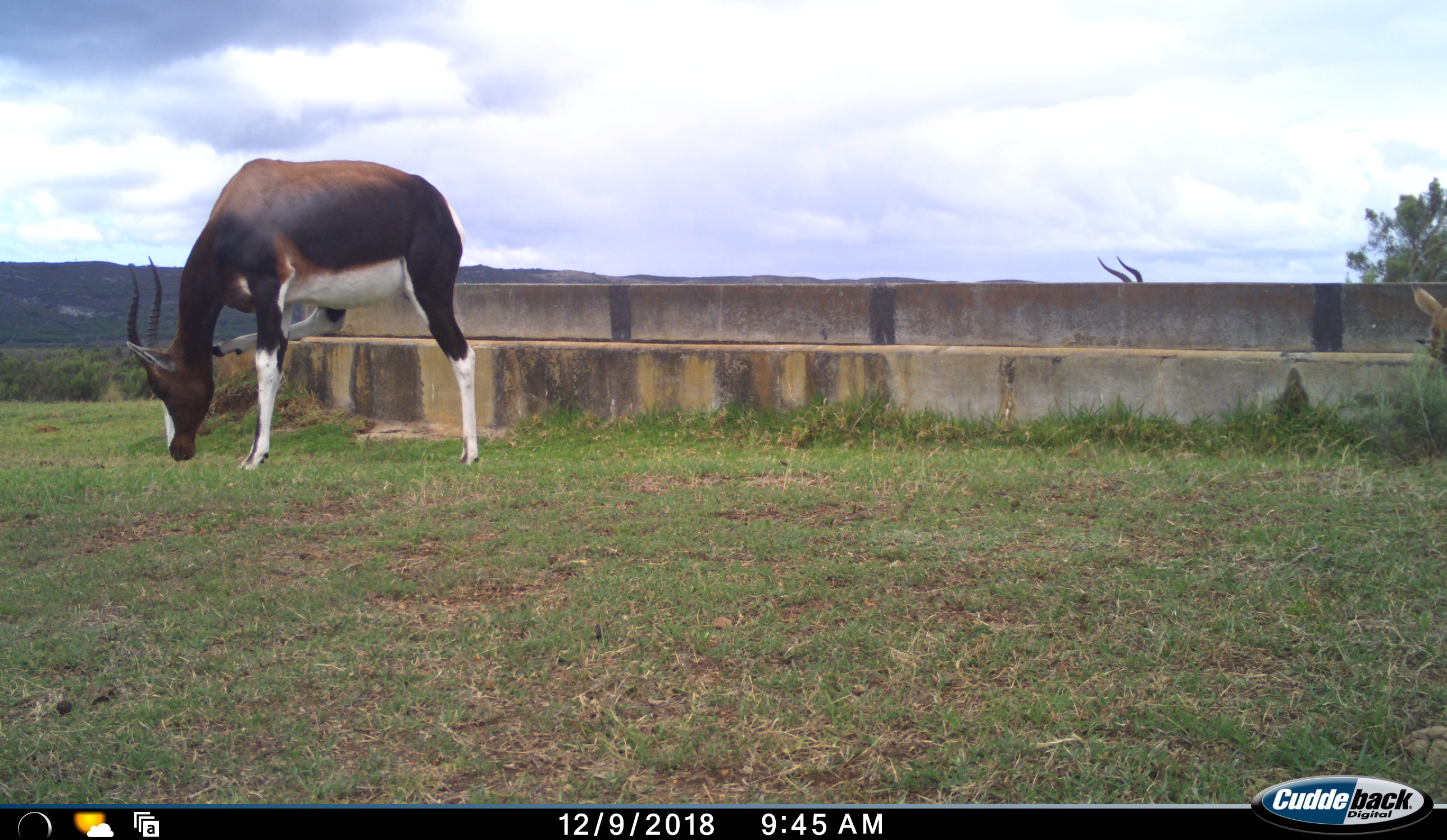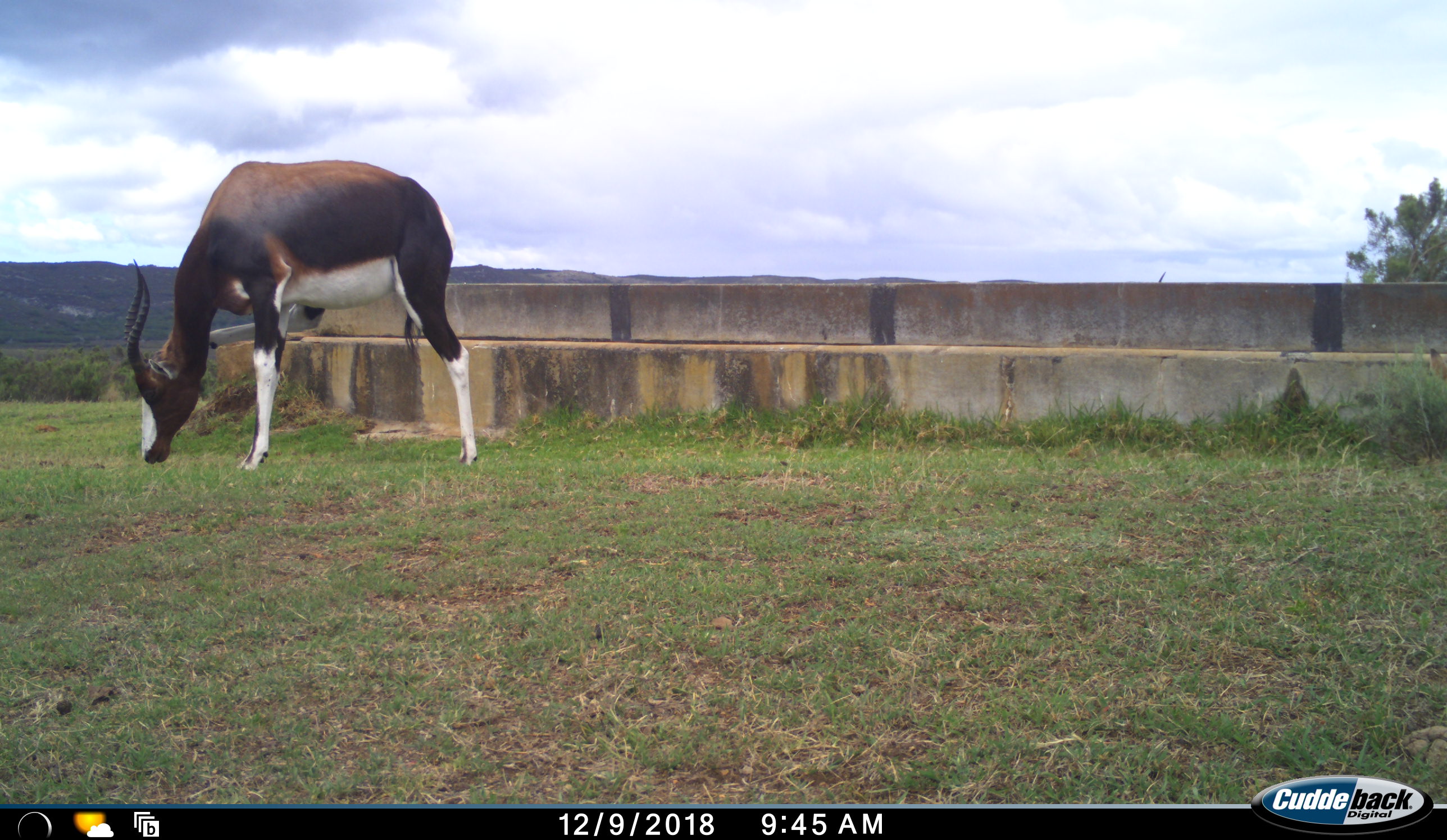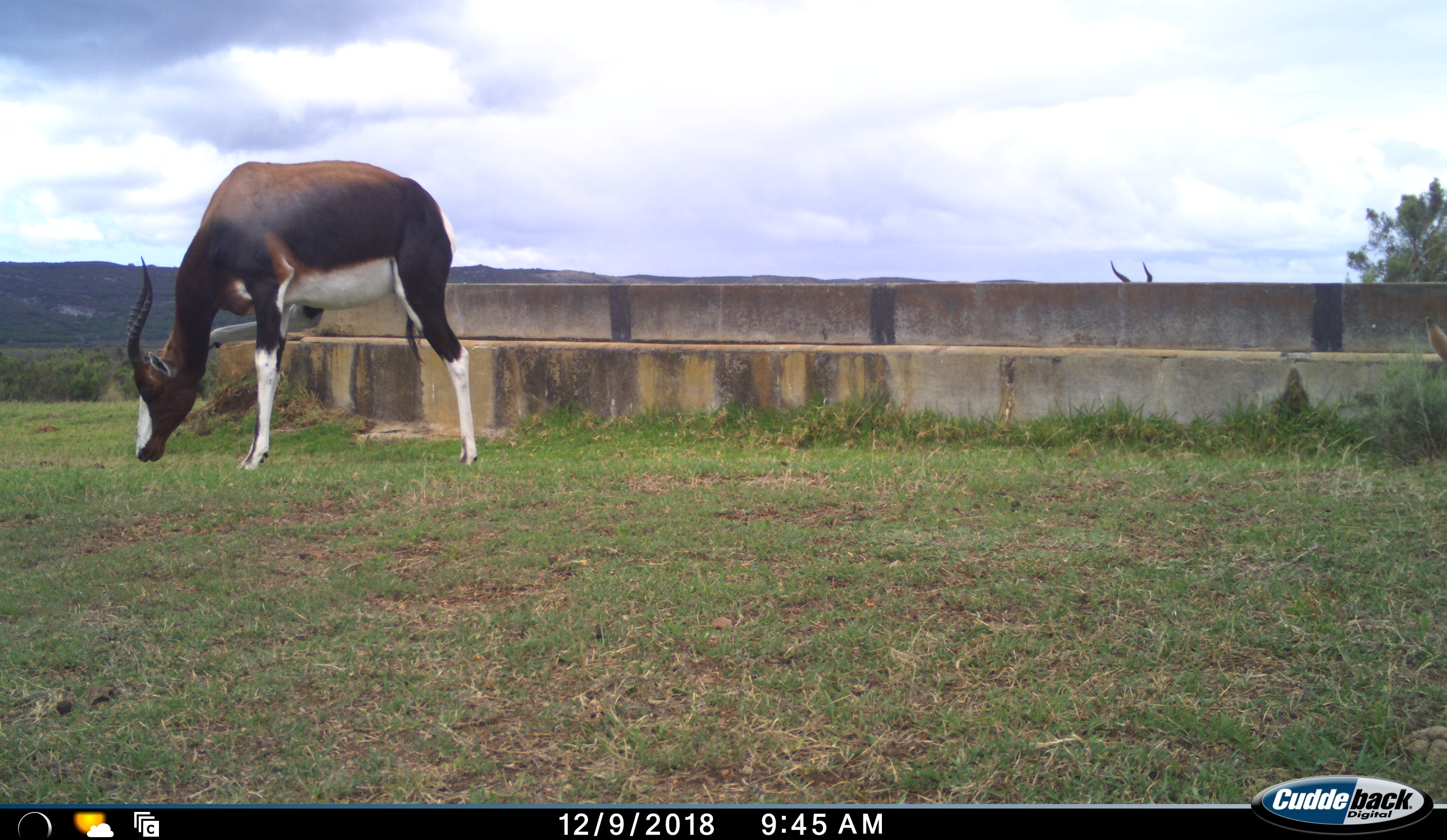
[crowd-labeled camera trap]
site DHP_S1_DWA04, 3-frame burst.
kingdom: Animalia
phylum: Chordata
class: Mammalia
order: Artiodactyla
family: Bovidae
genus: Damaliscus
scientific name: Damaliscus pygargus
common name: bontebok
Bontebok (Damaliscus pygargus), count 3. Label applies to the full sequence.